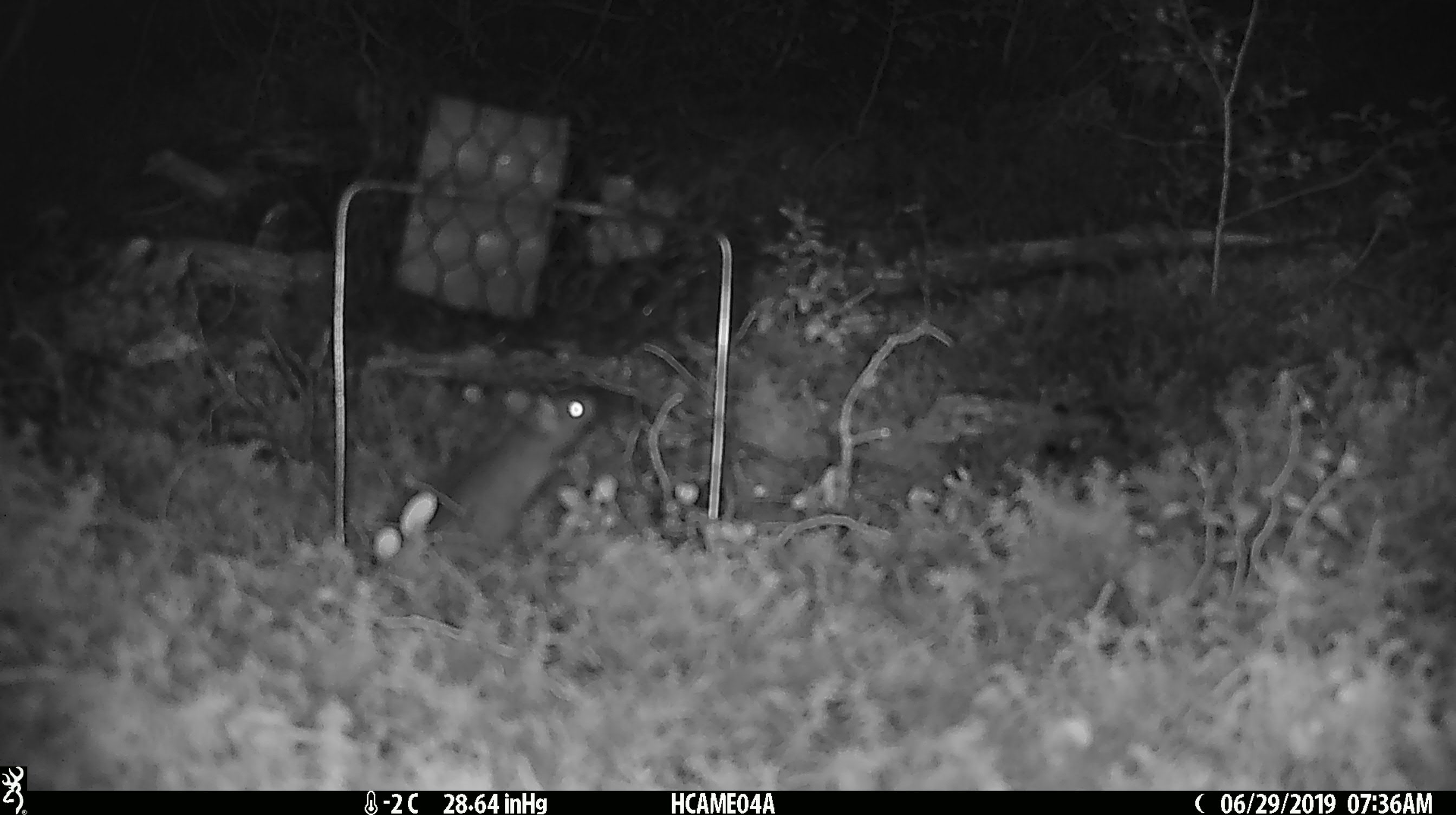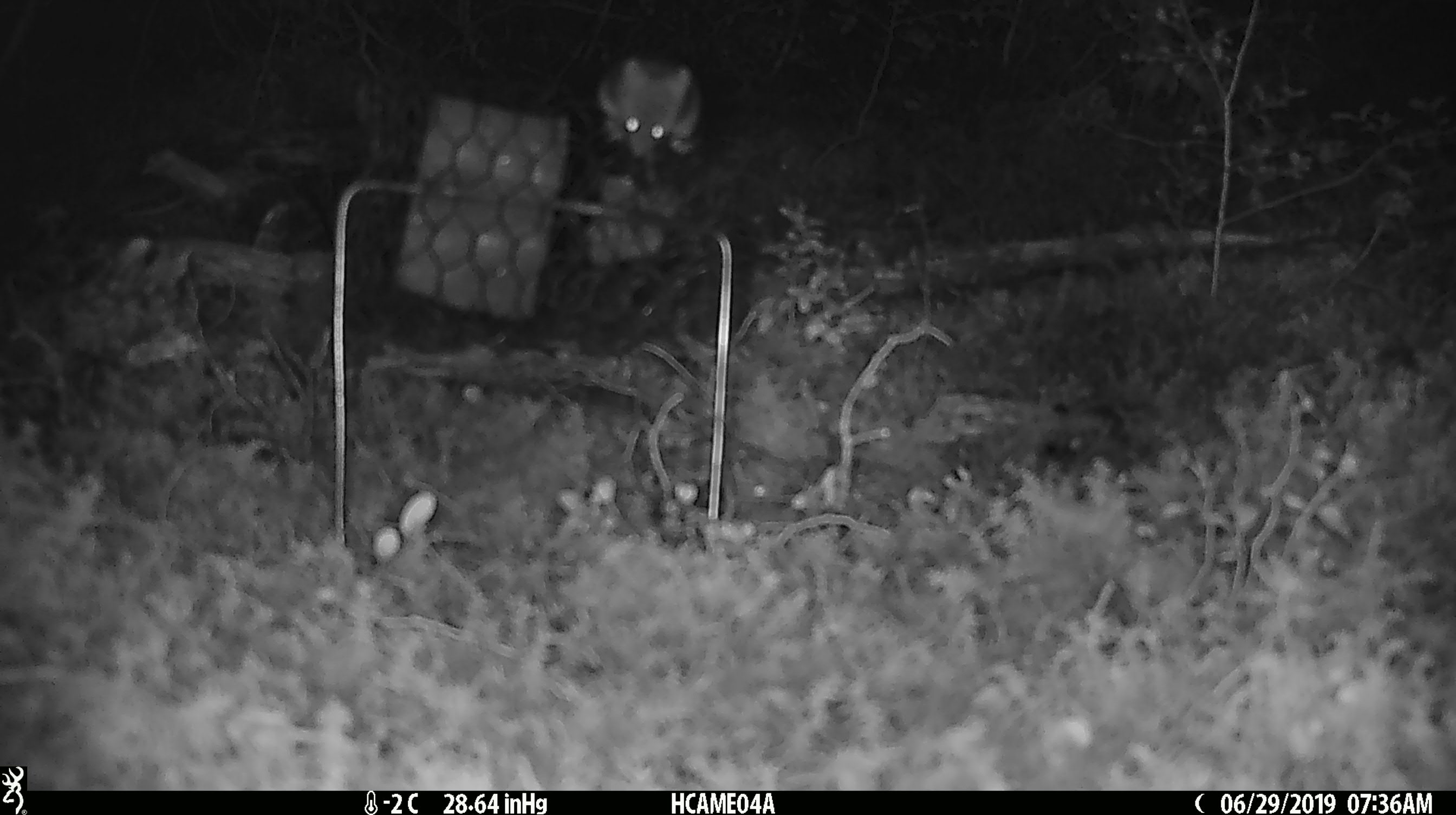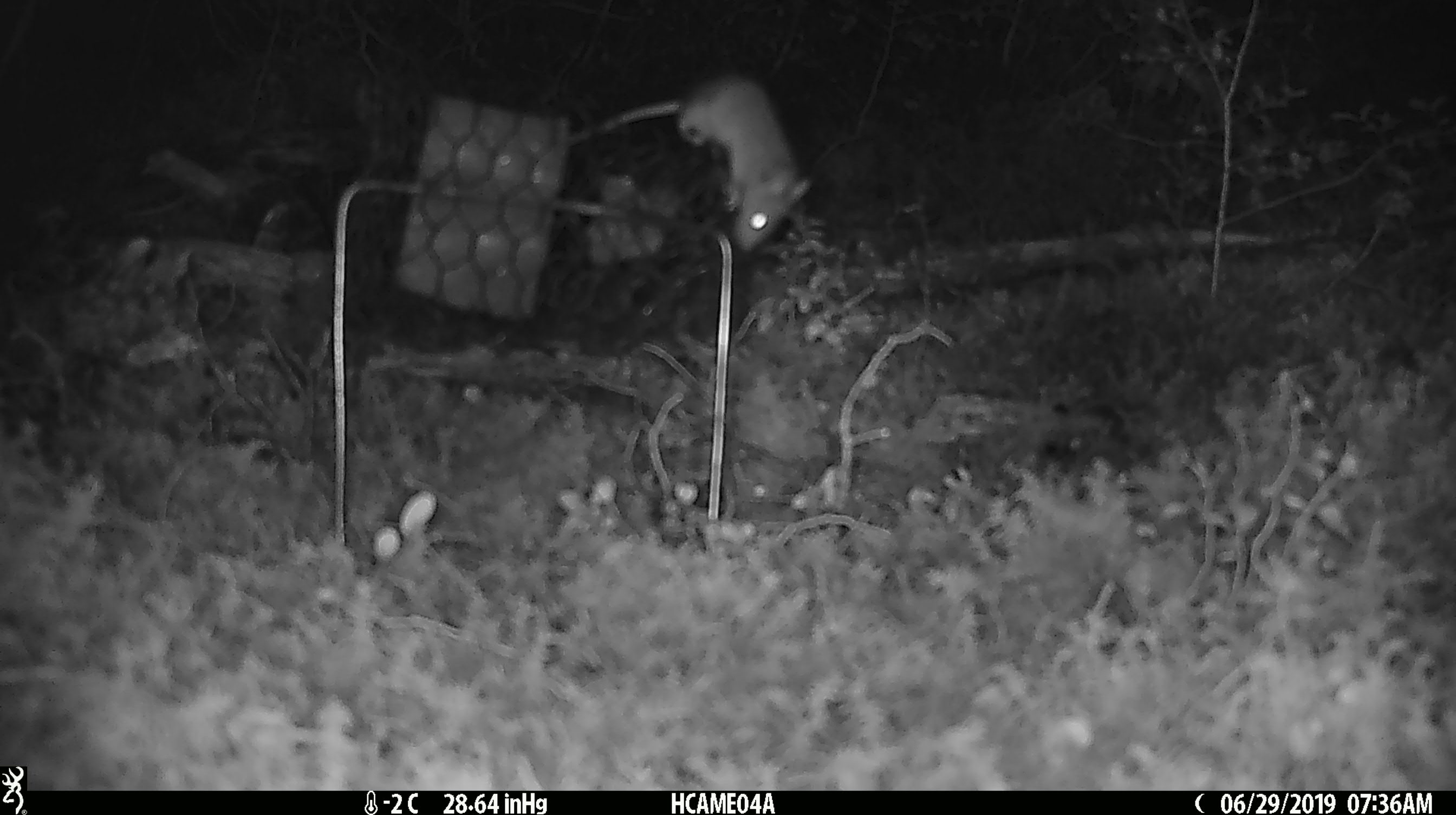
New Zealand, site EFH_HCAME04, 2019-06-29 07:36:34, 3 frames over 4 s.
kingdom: Animalia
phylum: Chordata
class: Mammalia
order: Rodentia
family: Muridae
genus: Mus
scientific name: Mus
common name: mouse